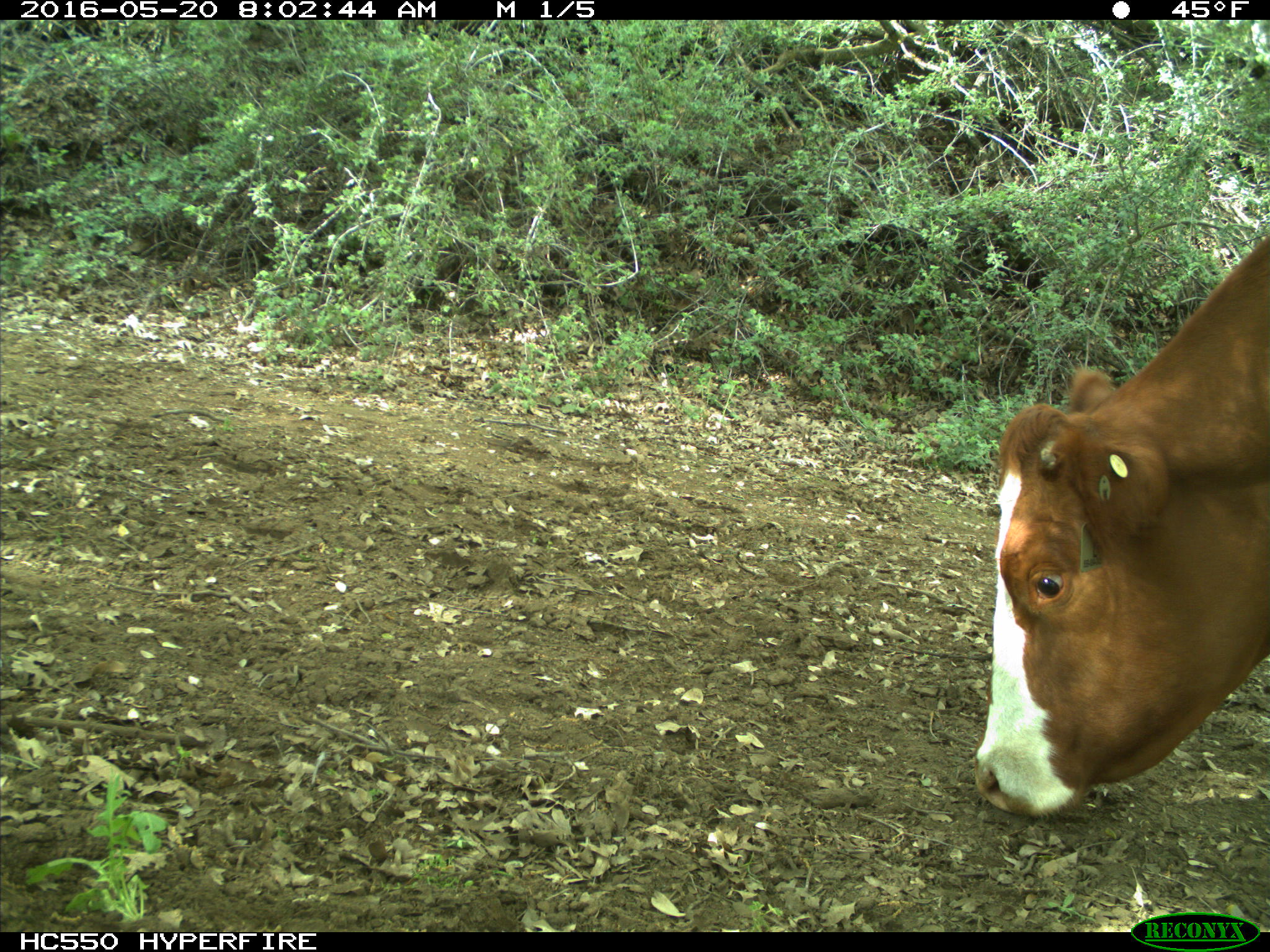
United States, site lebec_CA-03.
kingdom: Animalia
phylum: Chordata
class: Mammalia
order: Artiodactyla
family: Bovidae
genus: Bos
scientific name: Bos taurus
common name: domestic cow